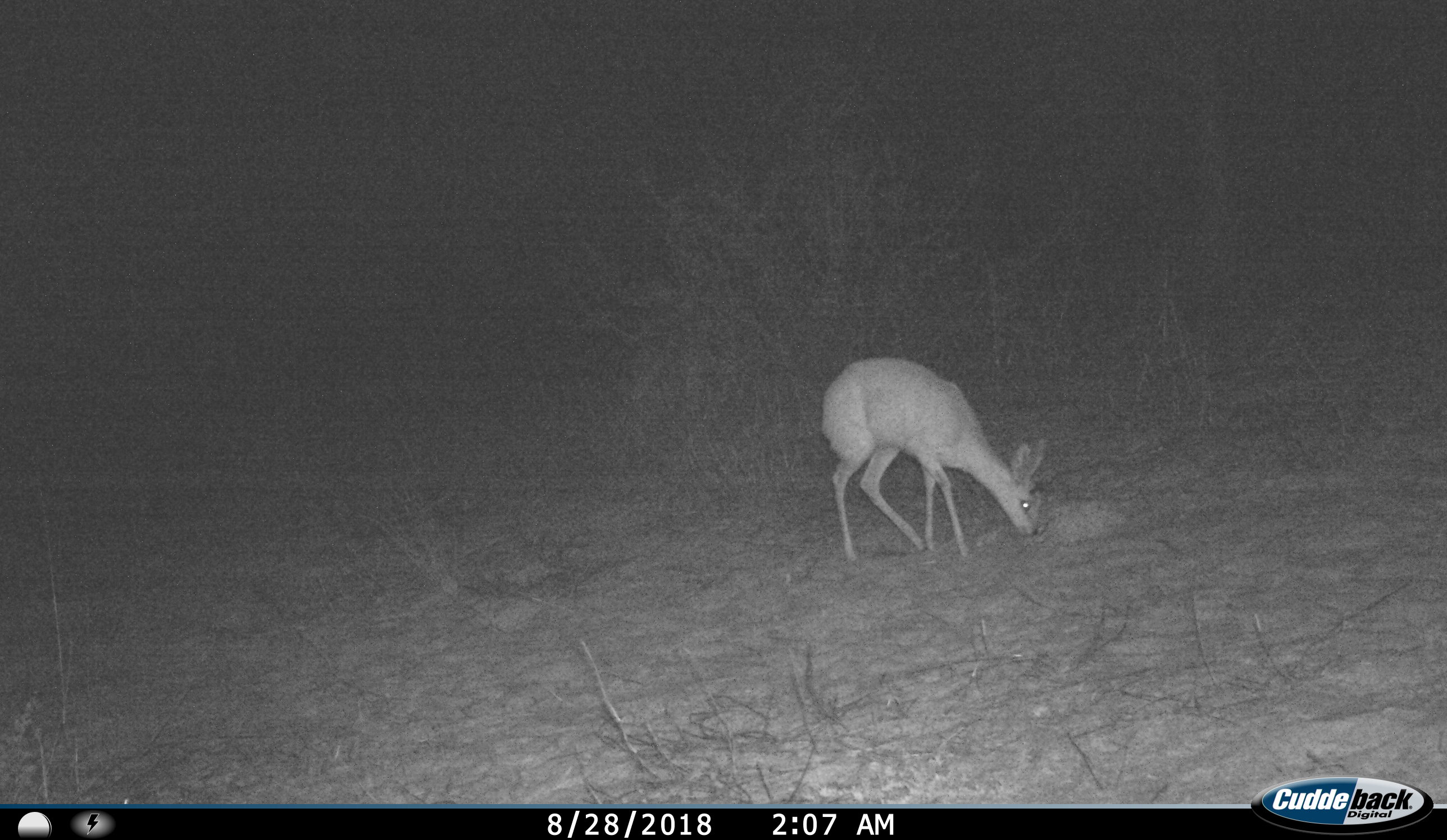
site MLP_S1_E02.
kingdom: Animalia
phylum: Chordata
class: Mammalia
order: Artiodactyla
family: Bovidae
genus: Raphicerus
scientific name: Raphicerus campestris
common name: steenbok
Steenbok (Raphicerus campestris), count 1. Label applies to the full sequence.